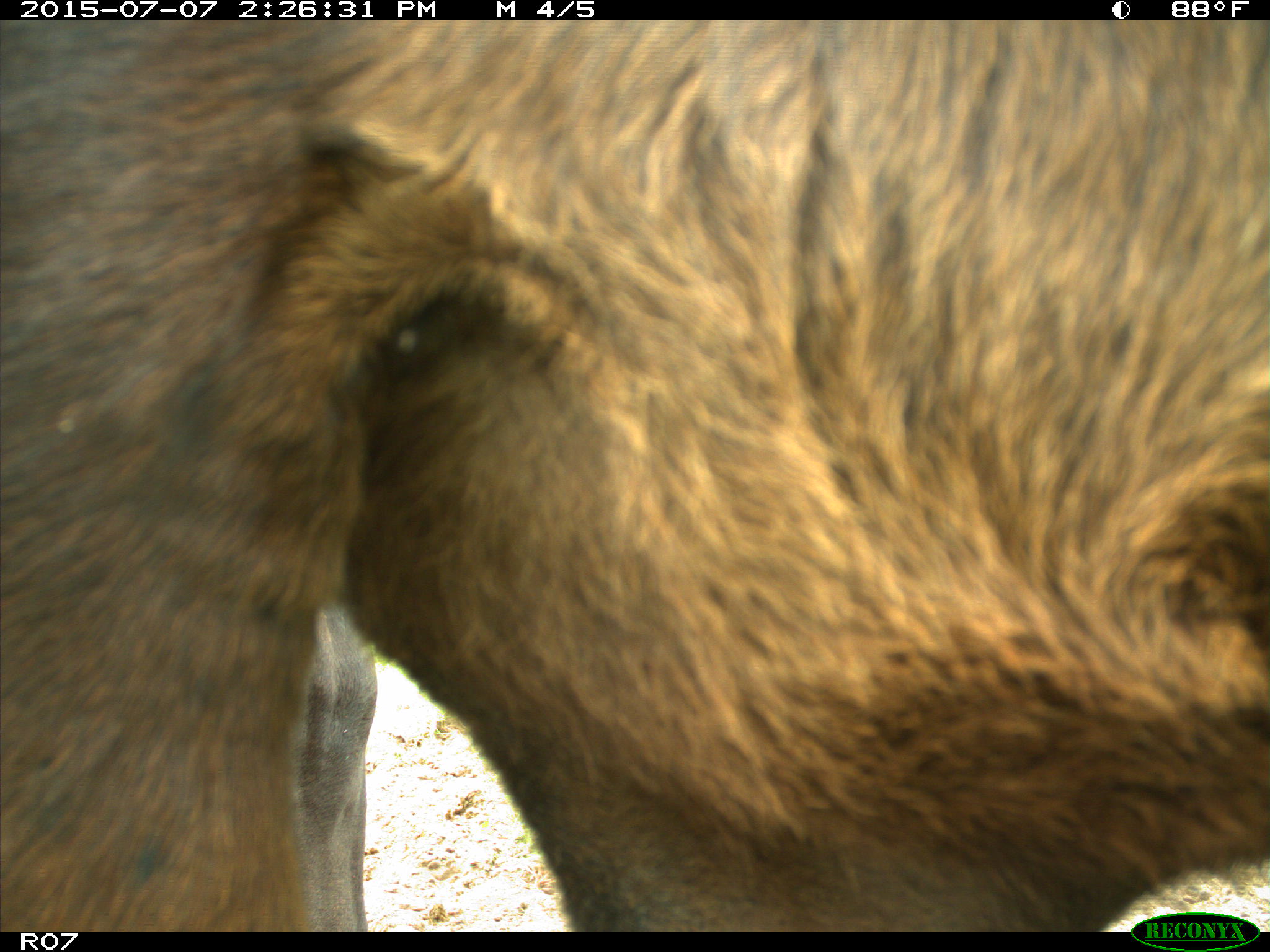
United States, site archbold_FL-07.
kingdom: Animalia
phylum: Chordata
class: Mammalia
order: Artiodactyla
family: Bovidae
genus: Bos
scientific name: Bos taurus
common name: domestic cow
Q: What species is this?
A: Bos taurus (domestic cow).